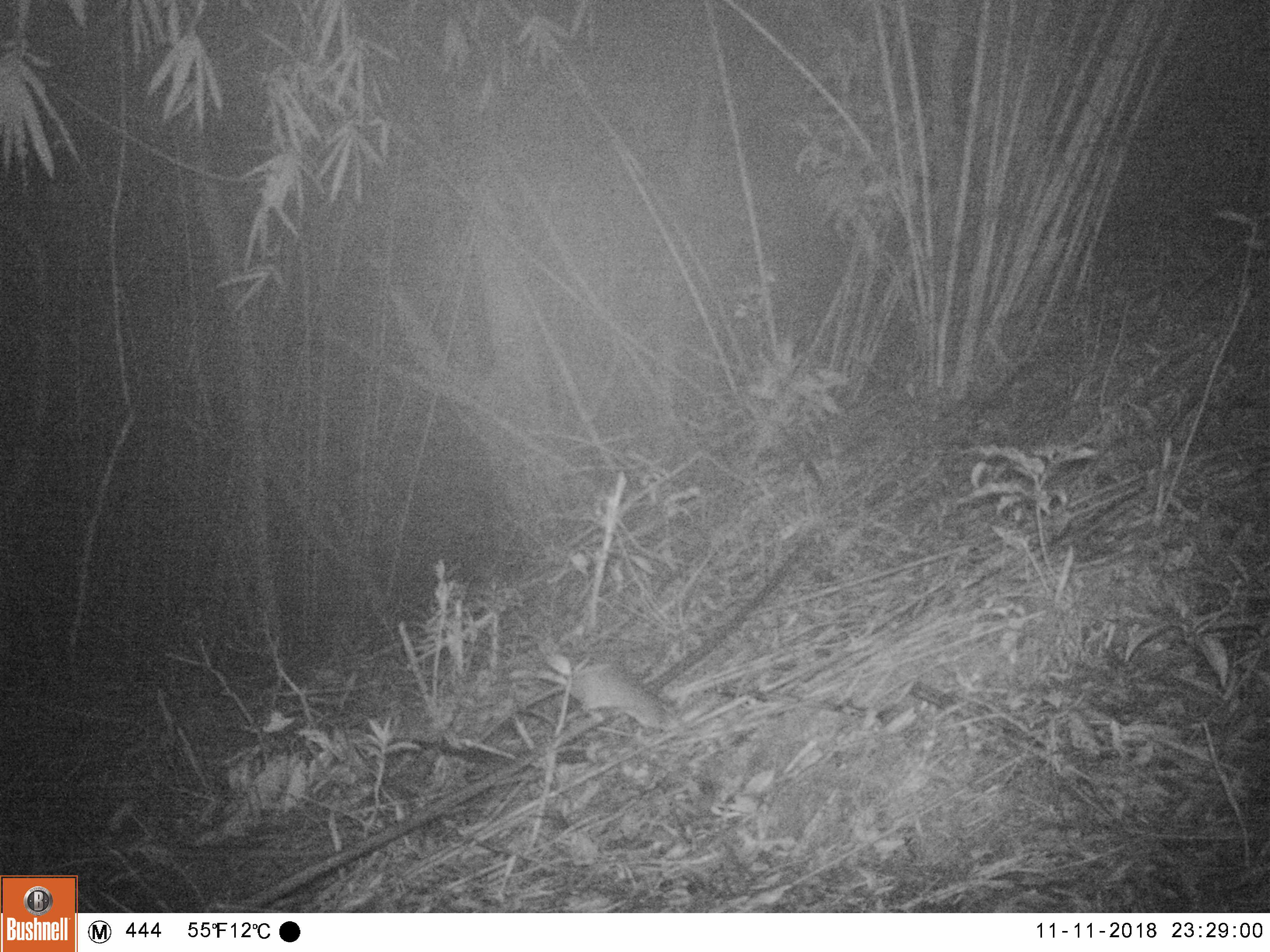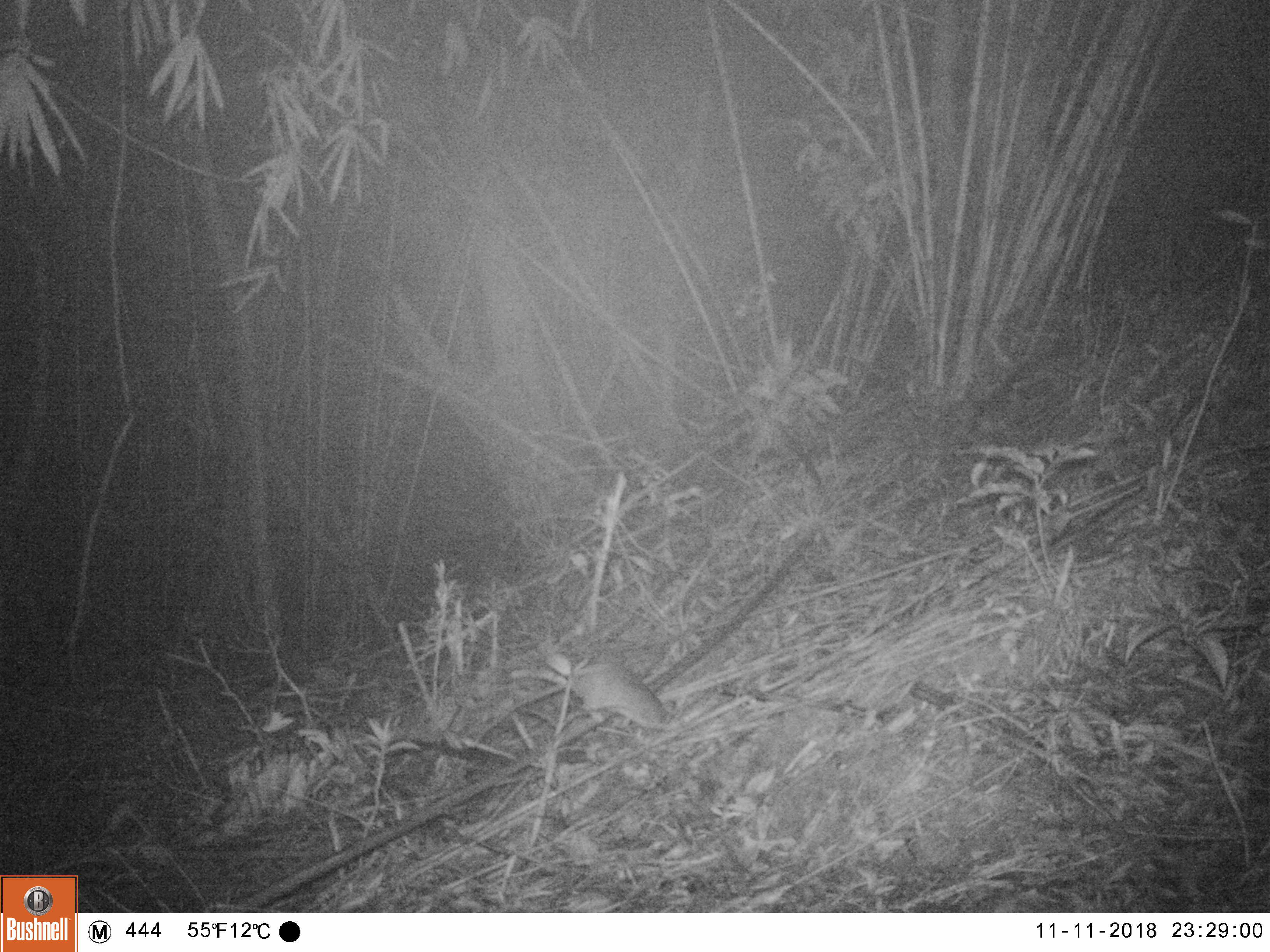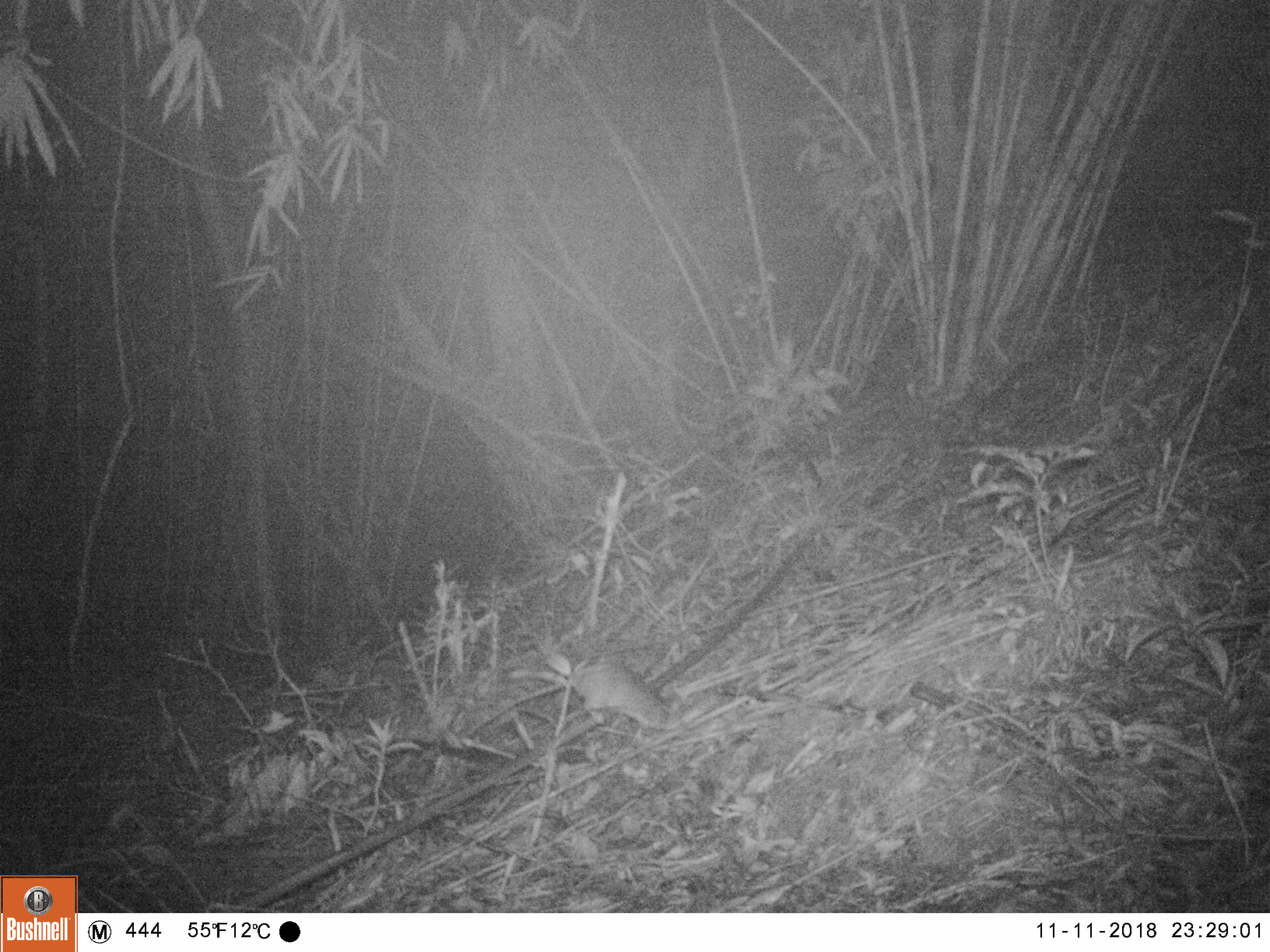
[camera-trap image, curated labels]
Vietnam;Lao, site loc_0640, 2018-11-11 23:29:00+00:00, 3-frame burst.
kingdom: Animalia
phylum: Chordata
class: Mammalia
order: Rodentia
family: Muridae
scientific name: Muridae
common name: old-world mice and rats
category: unidentified murid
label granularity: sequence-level